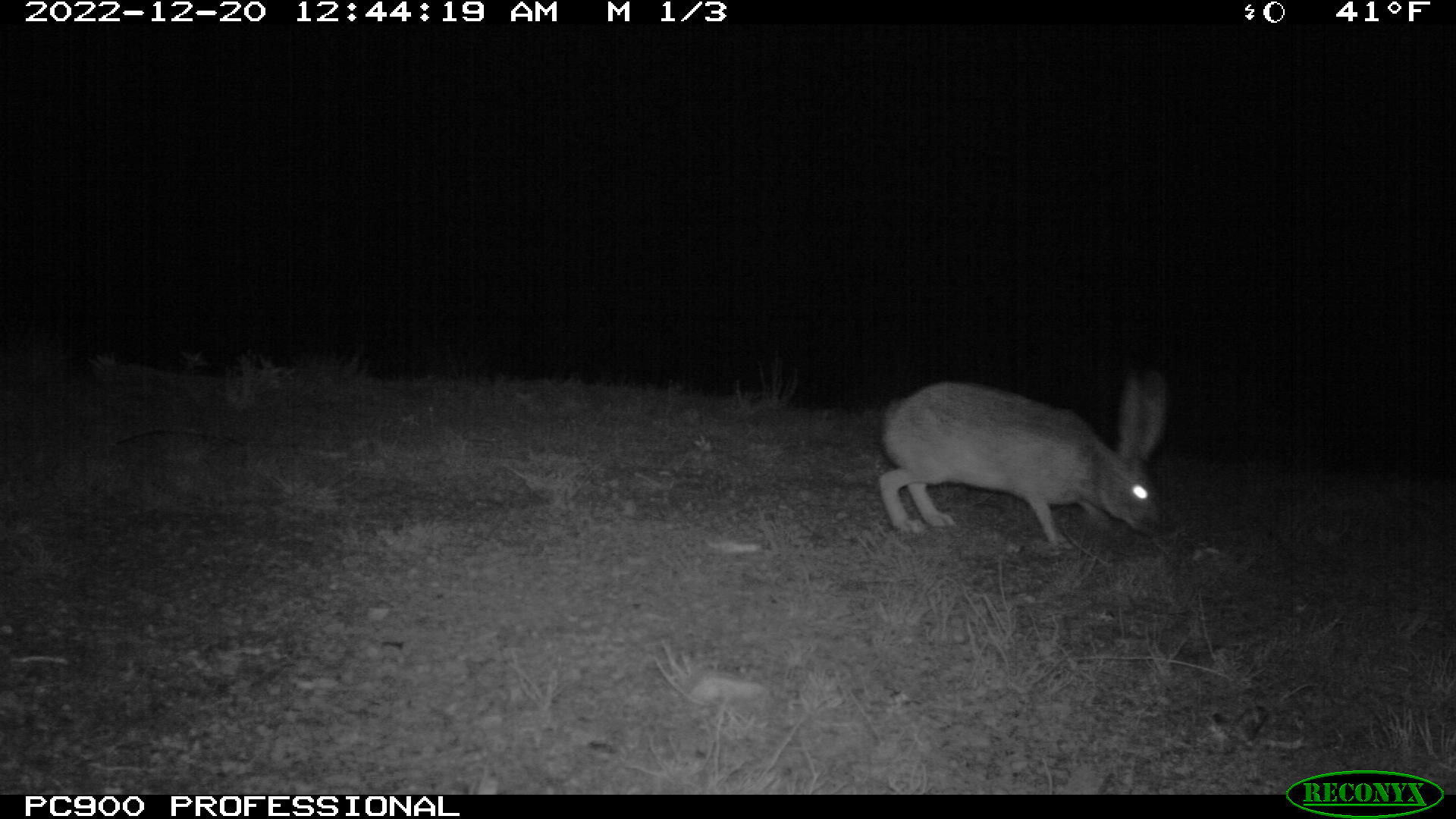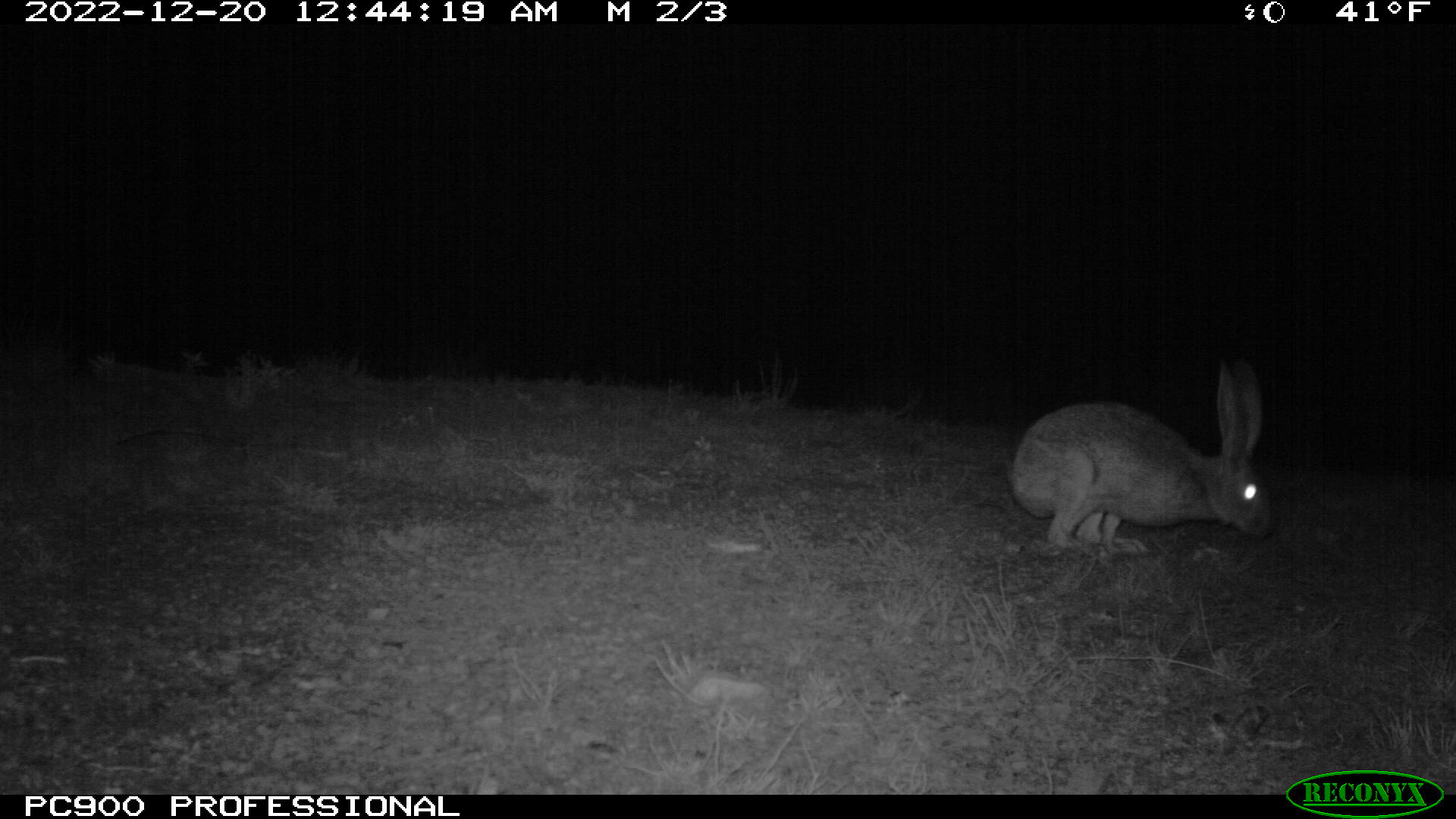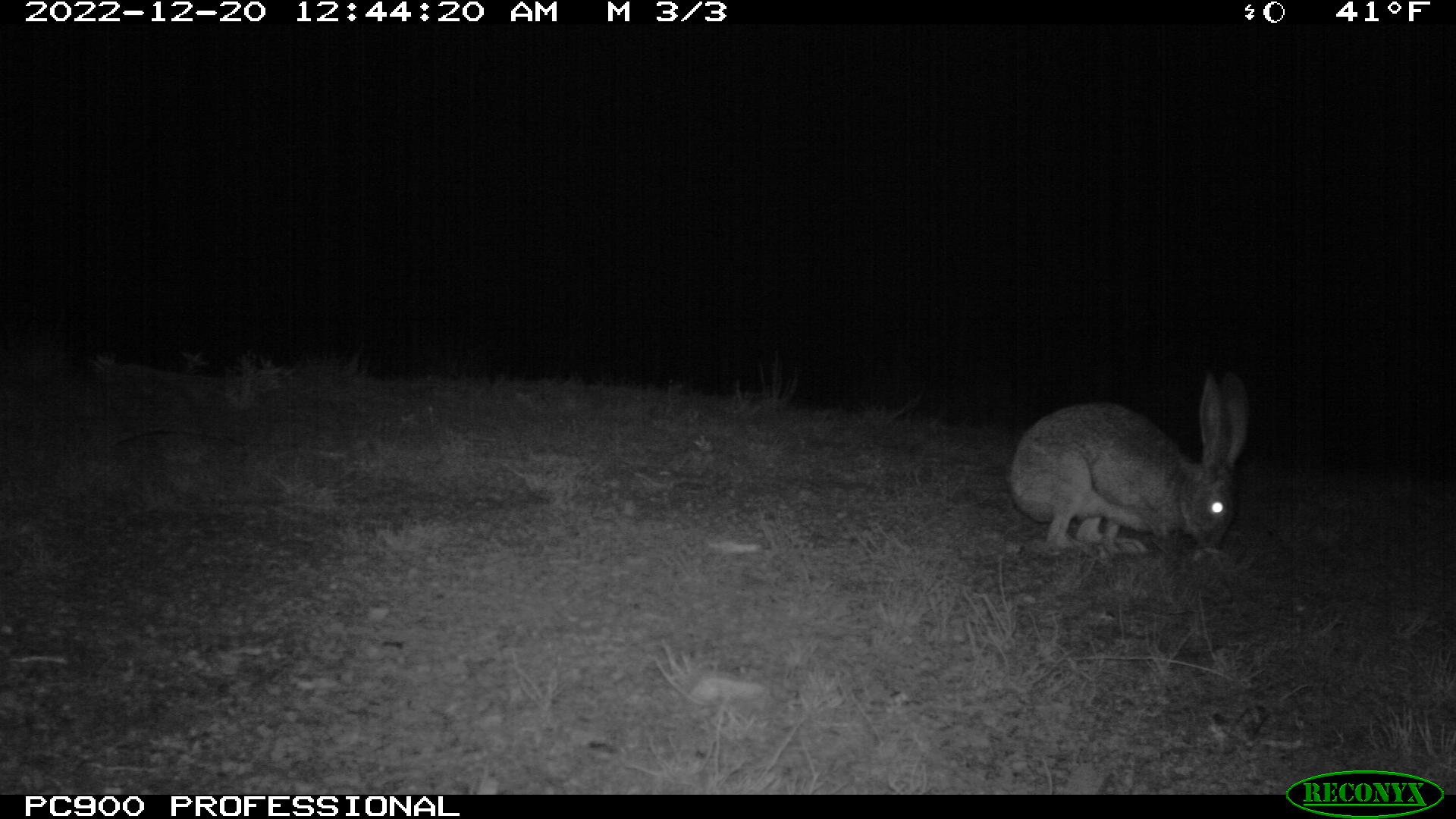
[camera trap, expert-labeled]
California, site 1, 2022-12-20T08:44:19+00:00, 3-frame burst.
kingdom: Animalia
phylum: Chordata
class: Mammalia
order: Lagomorpha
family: Leporidae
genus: Lepus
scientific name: Lepus californicus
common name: black-tailed jackrabbit